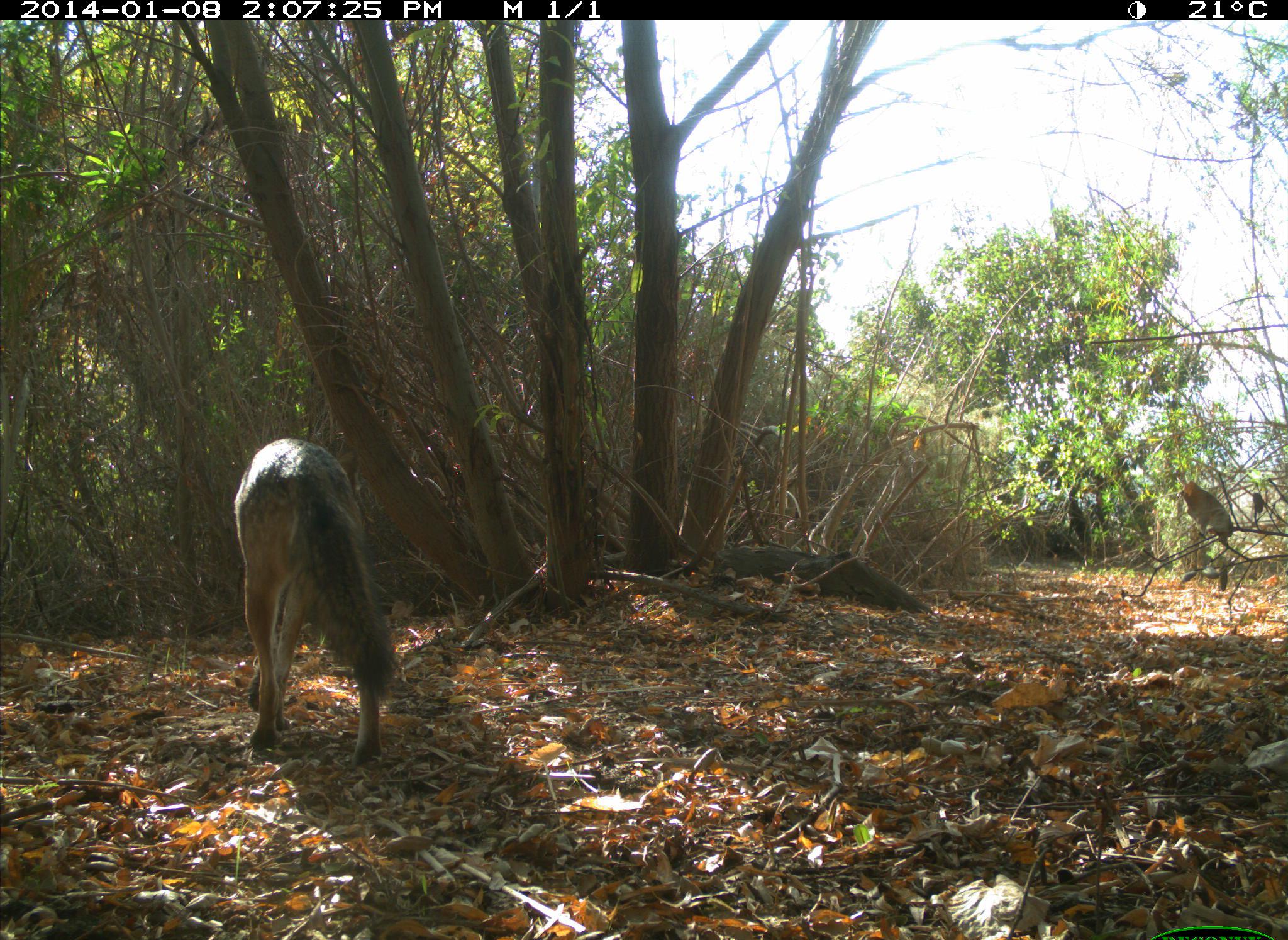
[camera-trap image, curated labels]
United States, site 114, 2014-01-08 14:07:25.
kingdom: Animalia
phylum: Chordata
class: Mammalia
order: Carnivora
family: Canidae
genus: Canis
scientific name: Canis latrans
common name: coyote